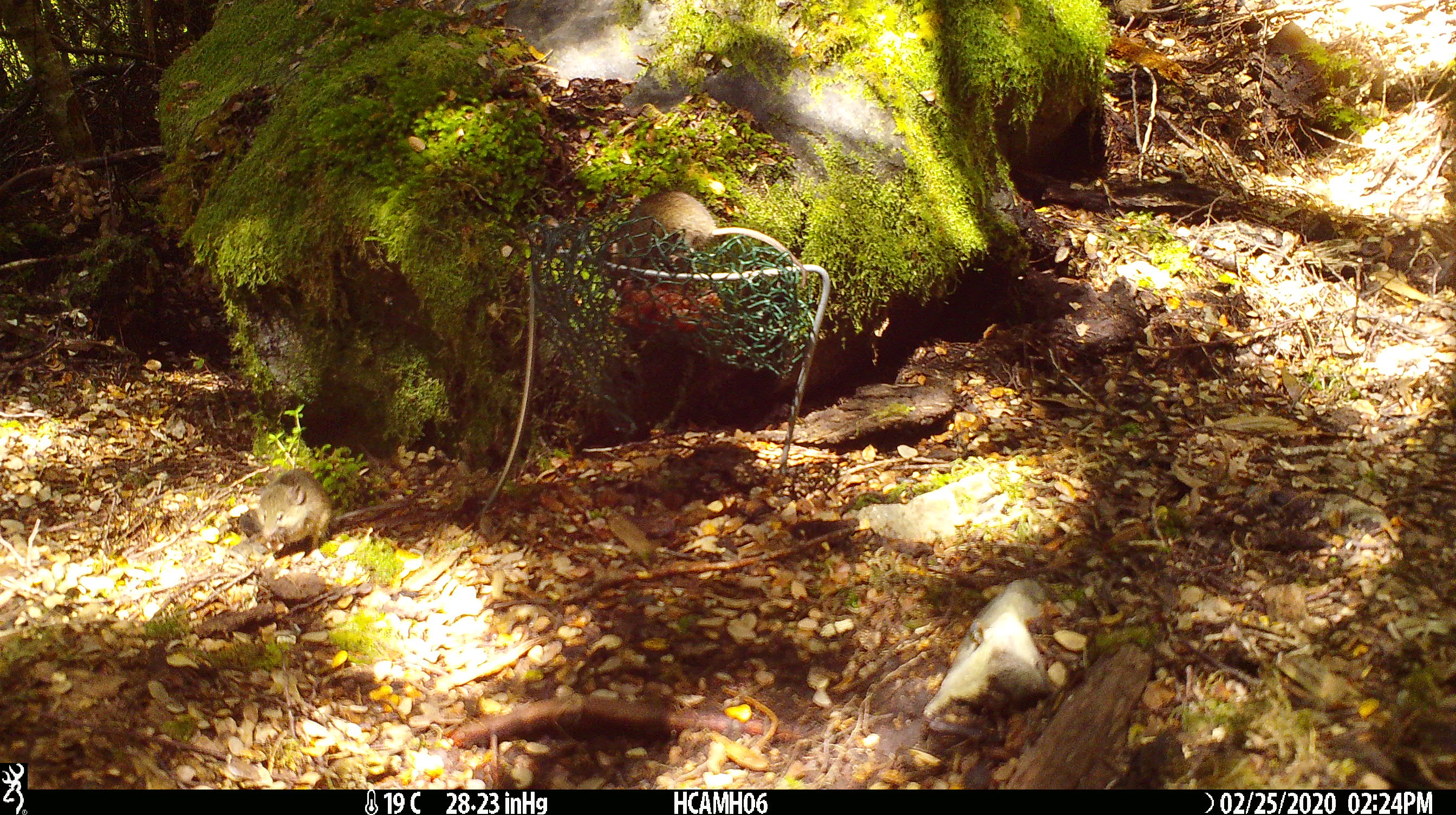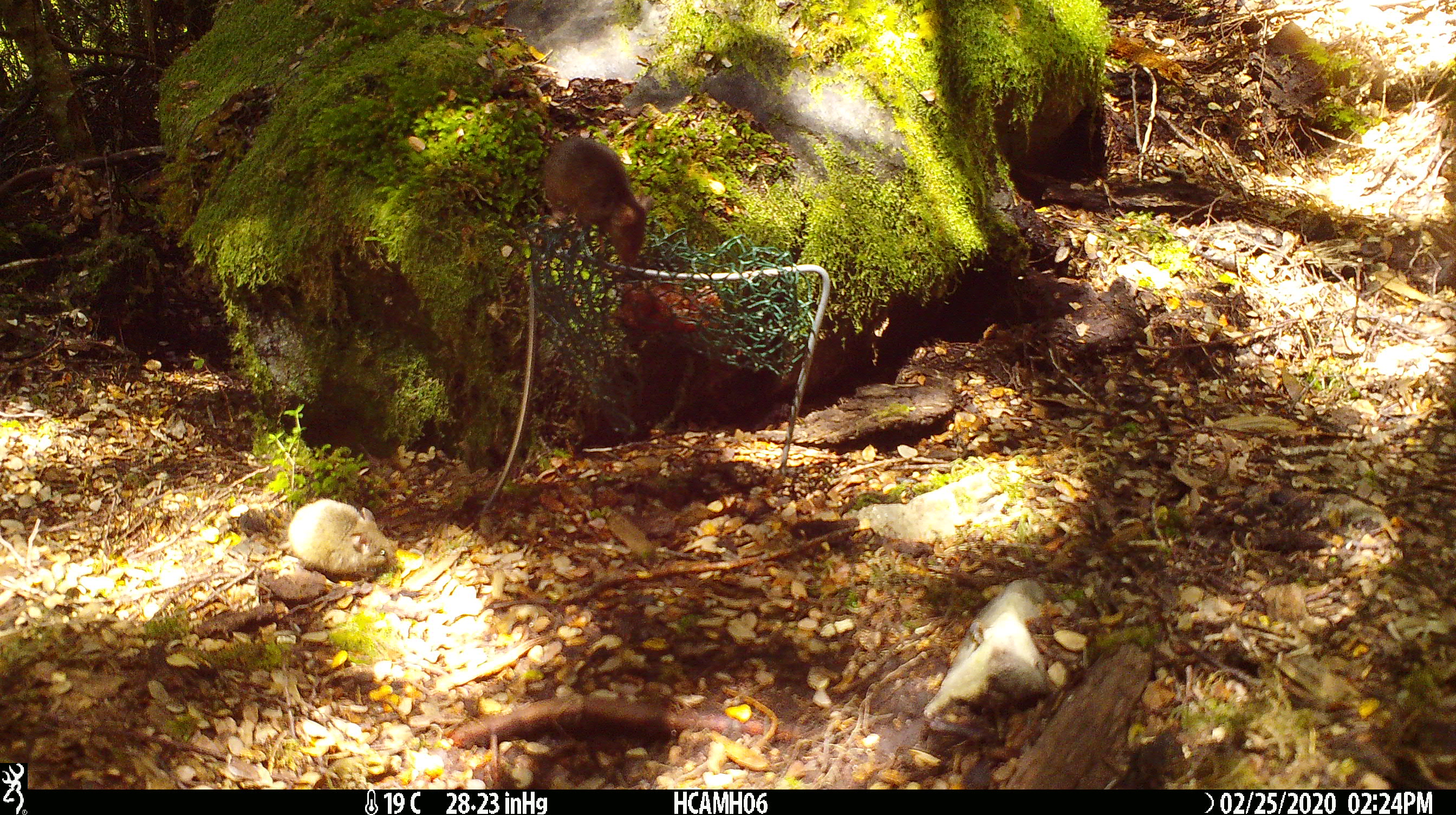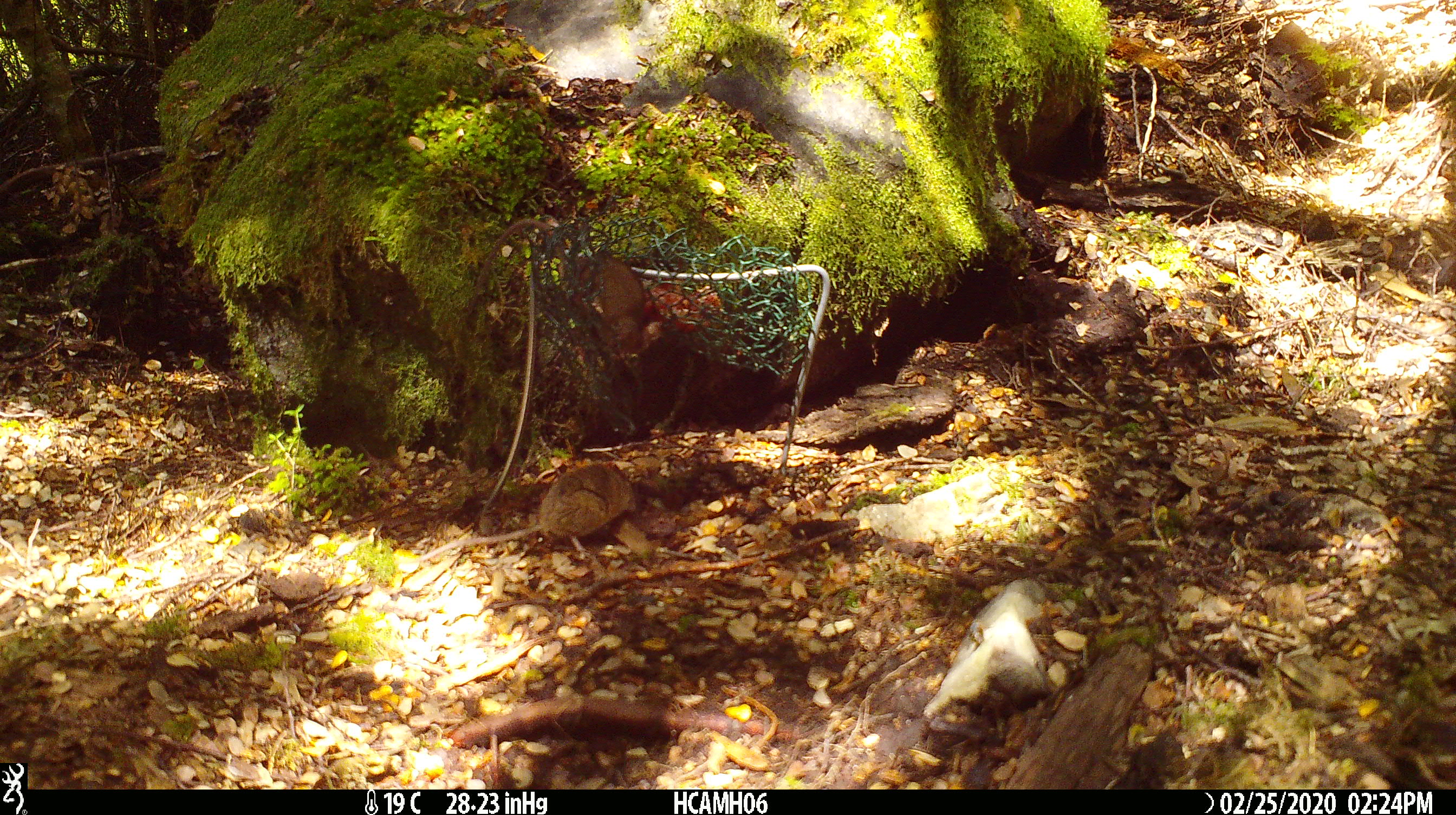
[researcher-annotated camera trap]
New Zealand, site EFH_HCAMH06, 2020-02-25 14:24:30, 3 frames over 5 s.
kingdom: Animalia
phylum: Chordata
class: Mammalia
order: Rodentia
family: Muridae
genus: Mus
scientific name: Mus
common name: mouse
Mouse (Mus).